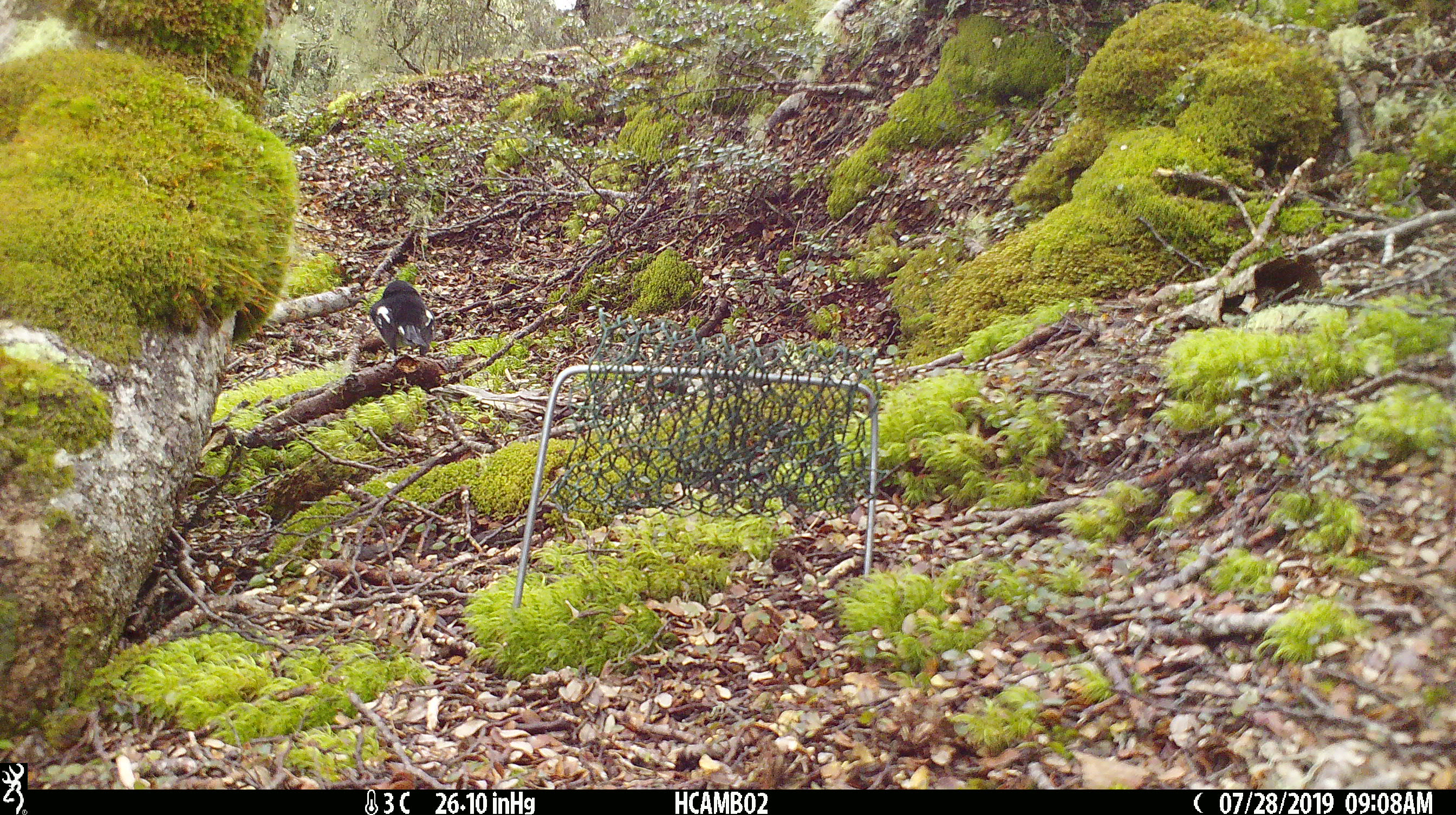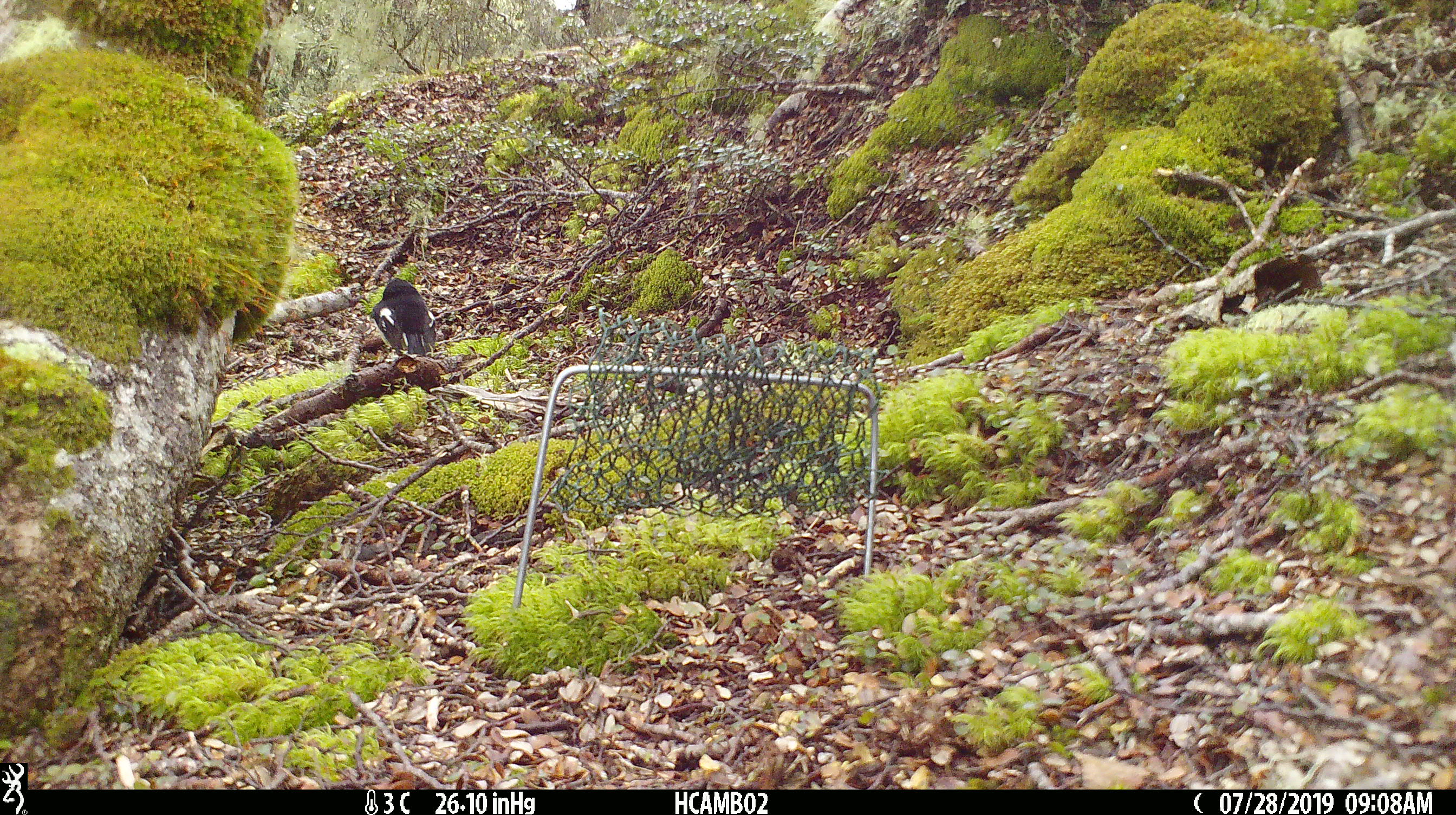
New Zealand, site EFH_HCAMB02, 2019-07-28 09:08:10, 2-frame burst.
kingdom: Animalia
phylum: Chordata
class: Aves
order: Passeriformes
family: Petroicidae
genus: Petroica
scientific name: Petroica macrocephala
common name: tomtit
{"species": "tomtit (Petroica macrocephala)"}